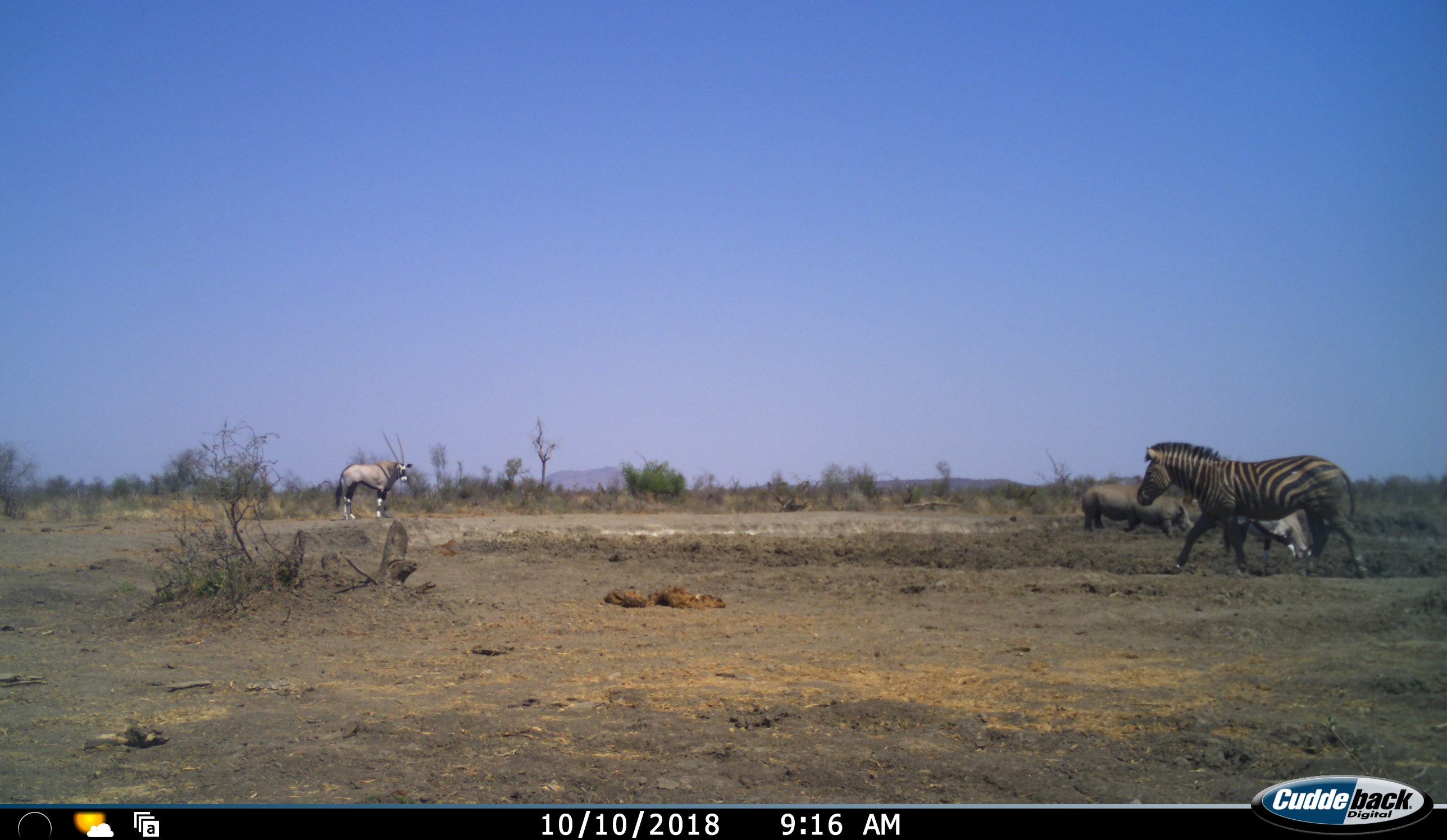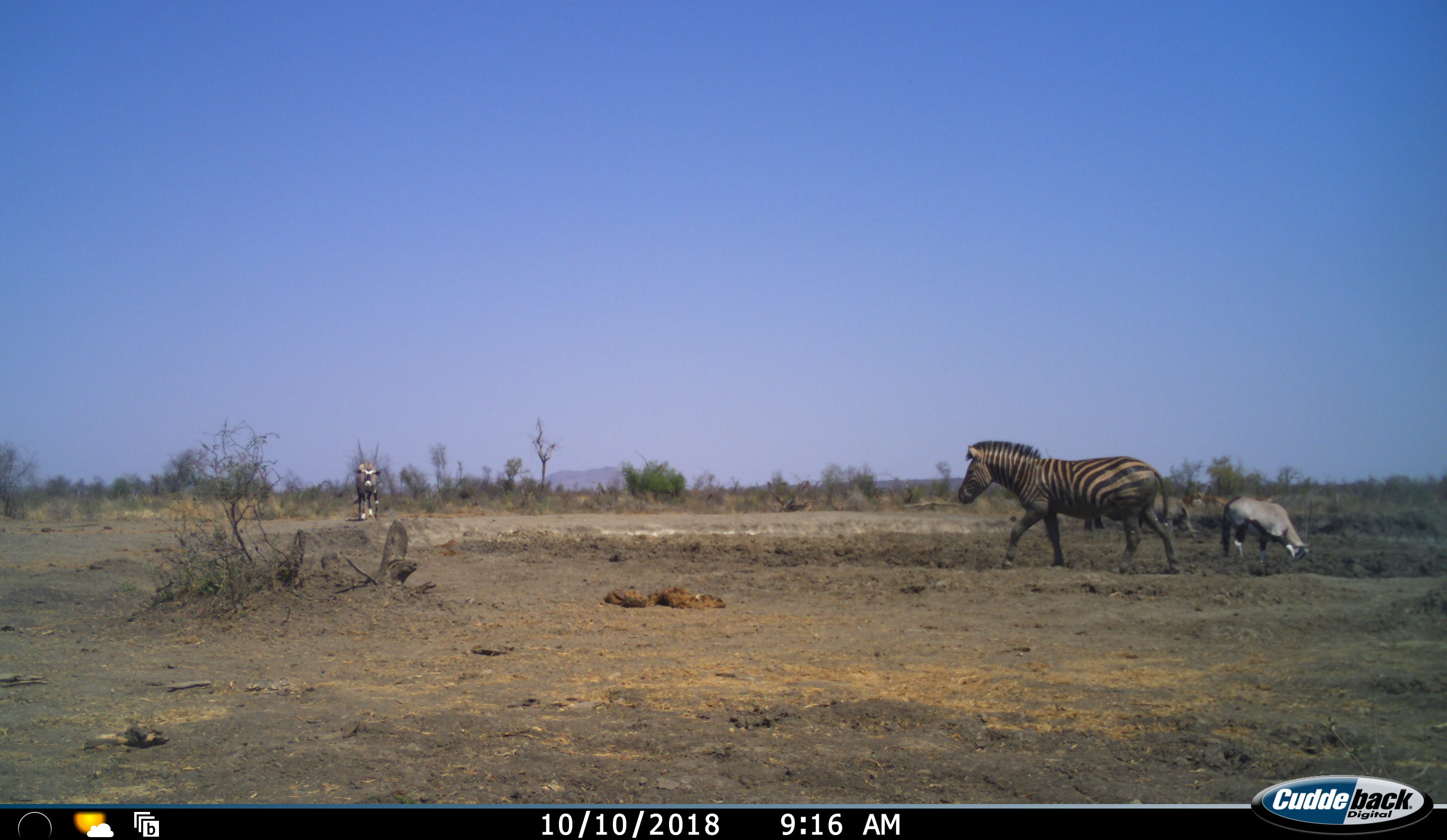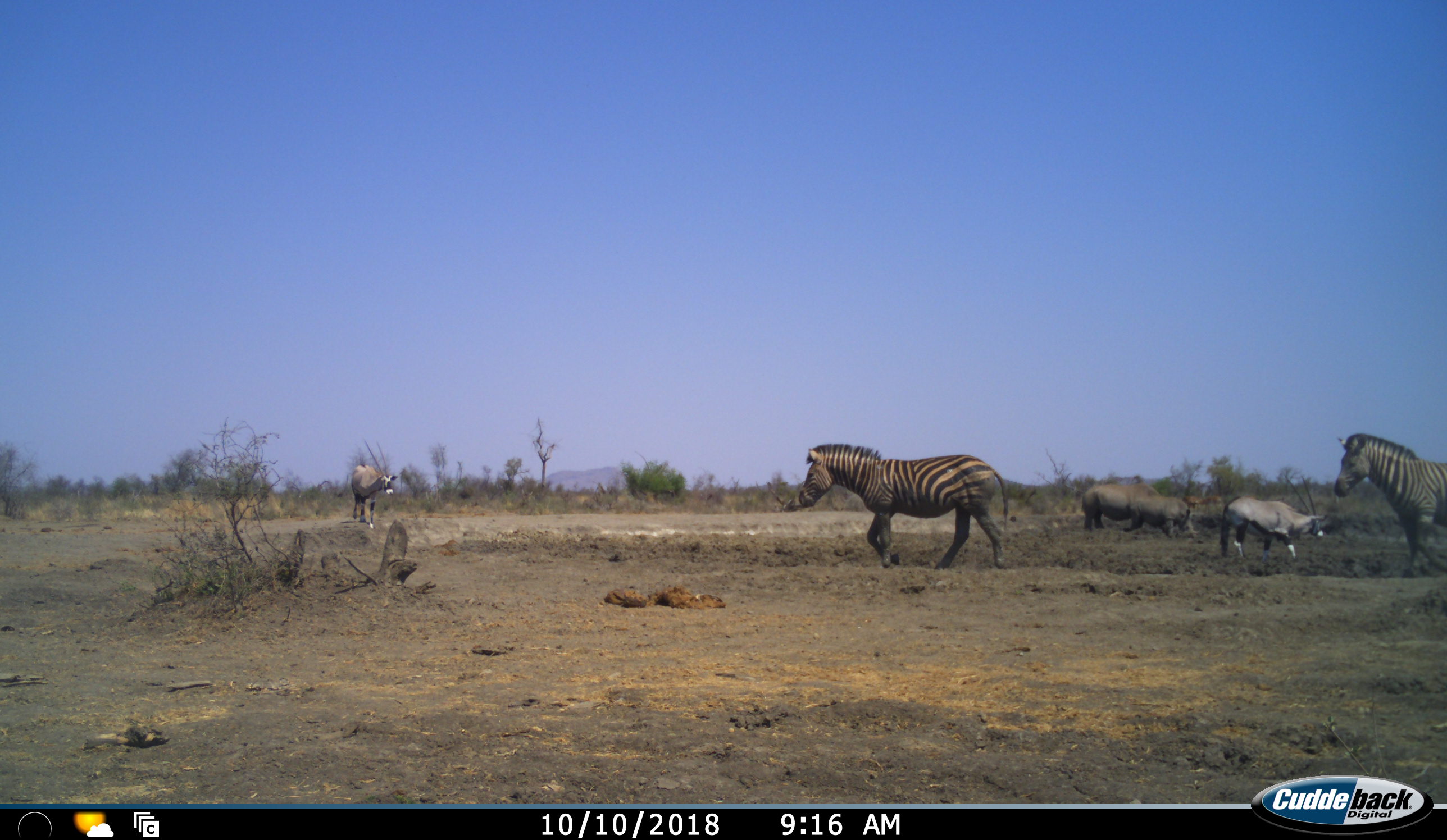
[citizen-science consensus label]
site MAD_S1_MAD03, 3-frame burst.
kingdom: Animalia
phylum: Chordata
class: Mammalia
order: Artiodactyla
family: Bovidae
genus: Oryx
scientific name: Oryx gazella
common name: gemsbok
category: oryx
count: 2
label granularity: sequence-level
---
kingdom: Animalia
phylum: Chordata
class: Mammalia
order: Perissodactyla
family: Rhinocerotidae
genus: Ceratotherium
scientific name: Ceratotherium simum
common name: white rhinoceros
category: rhinoceroswhite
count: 2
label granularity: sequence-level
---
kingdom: Animalia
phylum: Chordata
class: Mammalia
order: Perissodactyla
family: Equidae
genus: Equus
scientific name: Equus quagga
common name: plains zebra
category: zebraplains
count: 2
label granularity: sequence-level